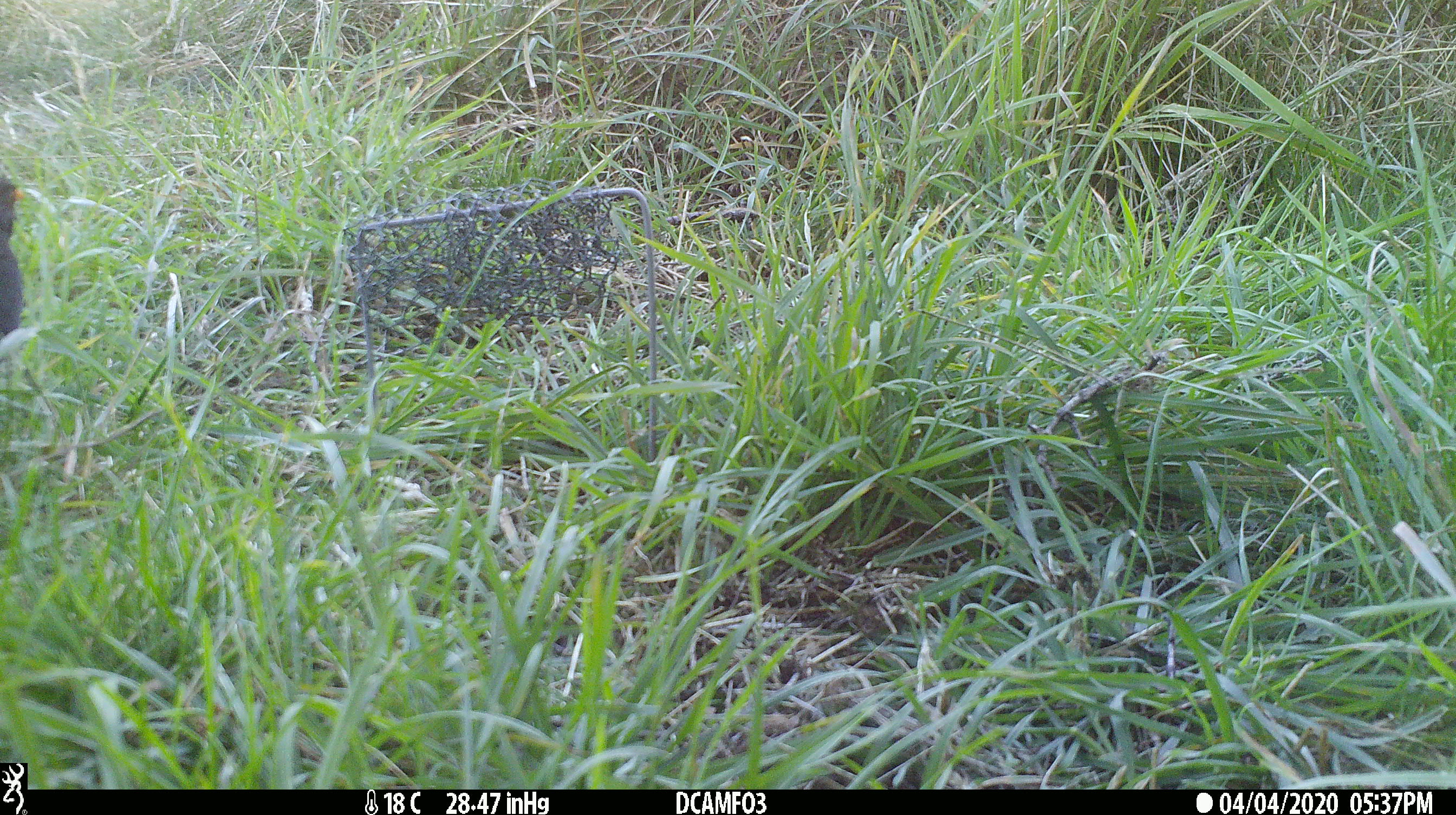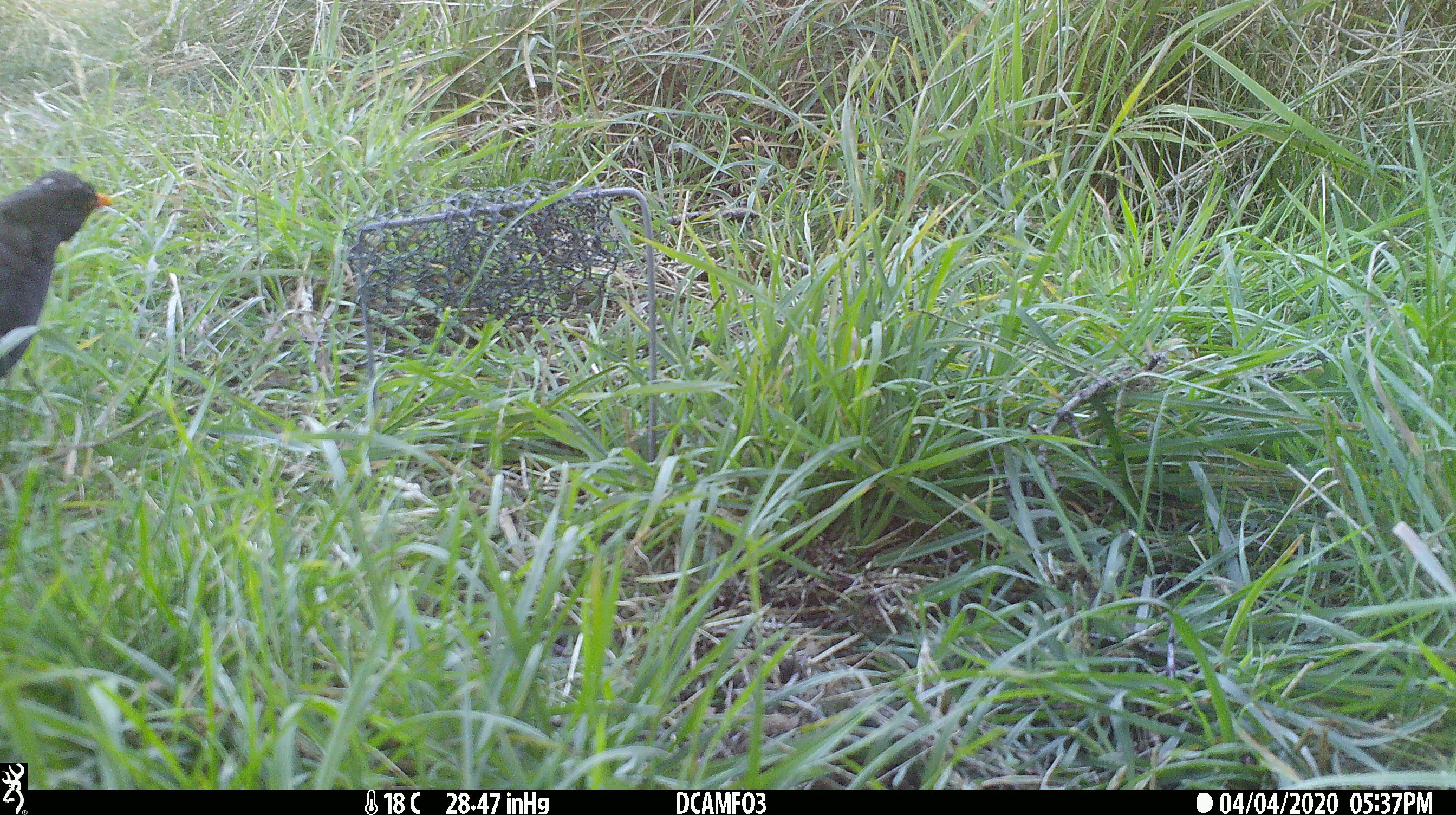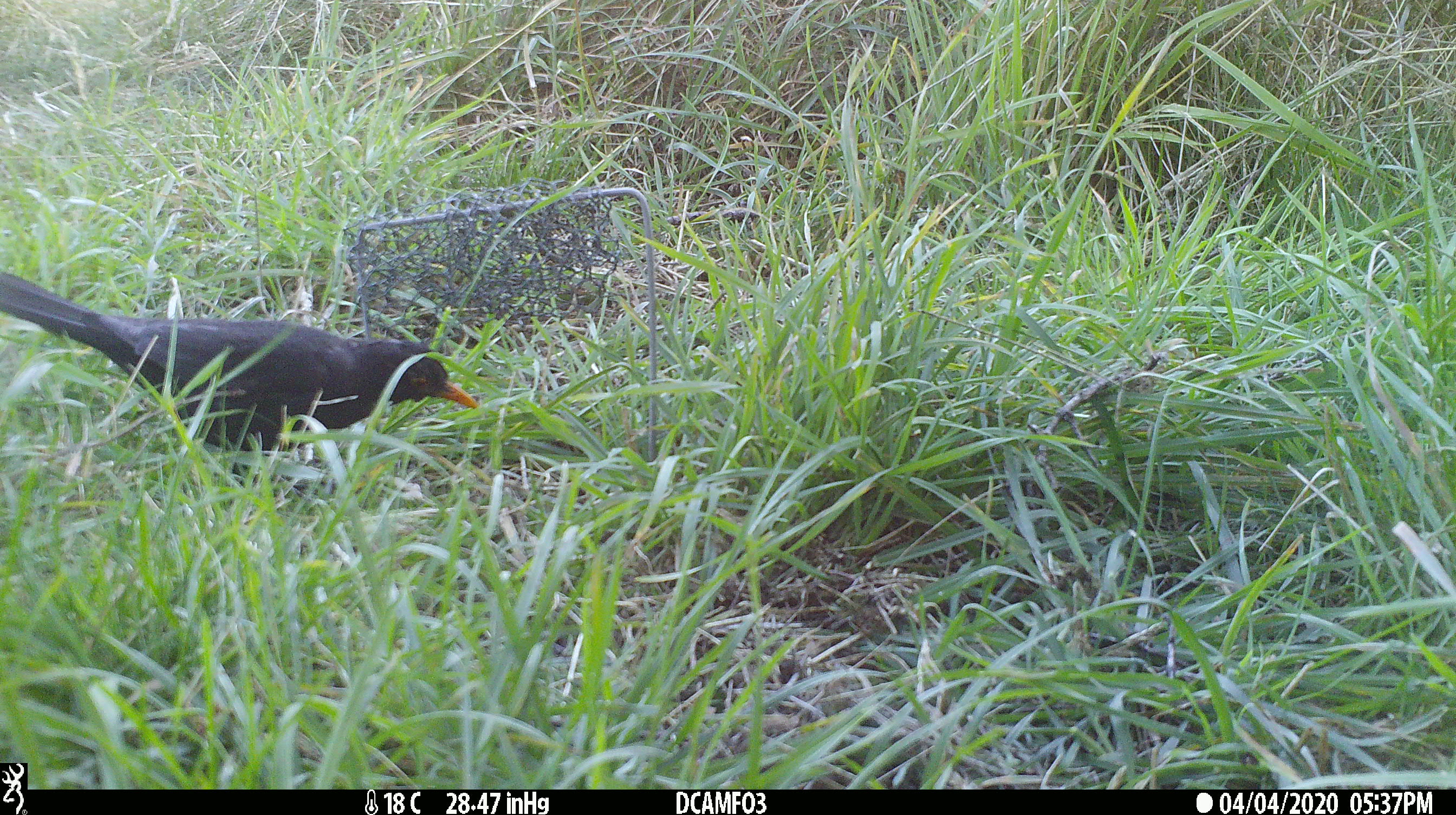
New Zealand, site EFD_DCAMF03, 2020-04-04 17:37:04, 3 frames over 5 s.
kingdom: Animalia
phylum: Chordata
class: Aves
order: Passeriformes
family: Turdidae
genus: Turdus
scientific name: Turdus merula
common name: eurasian blackbird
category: blackbird